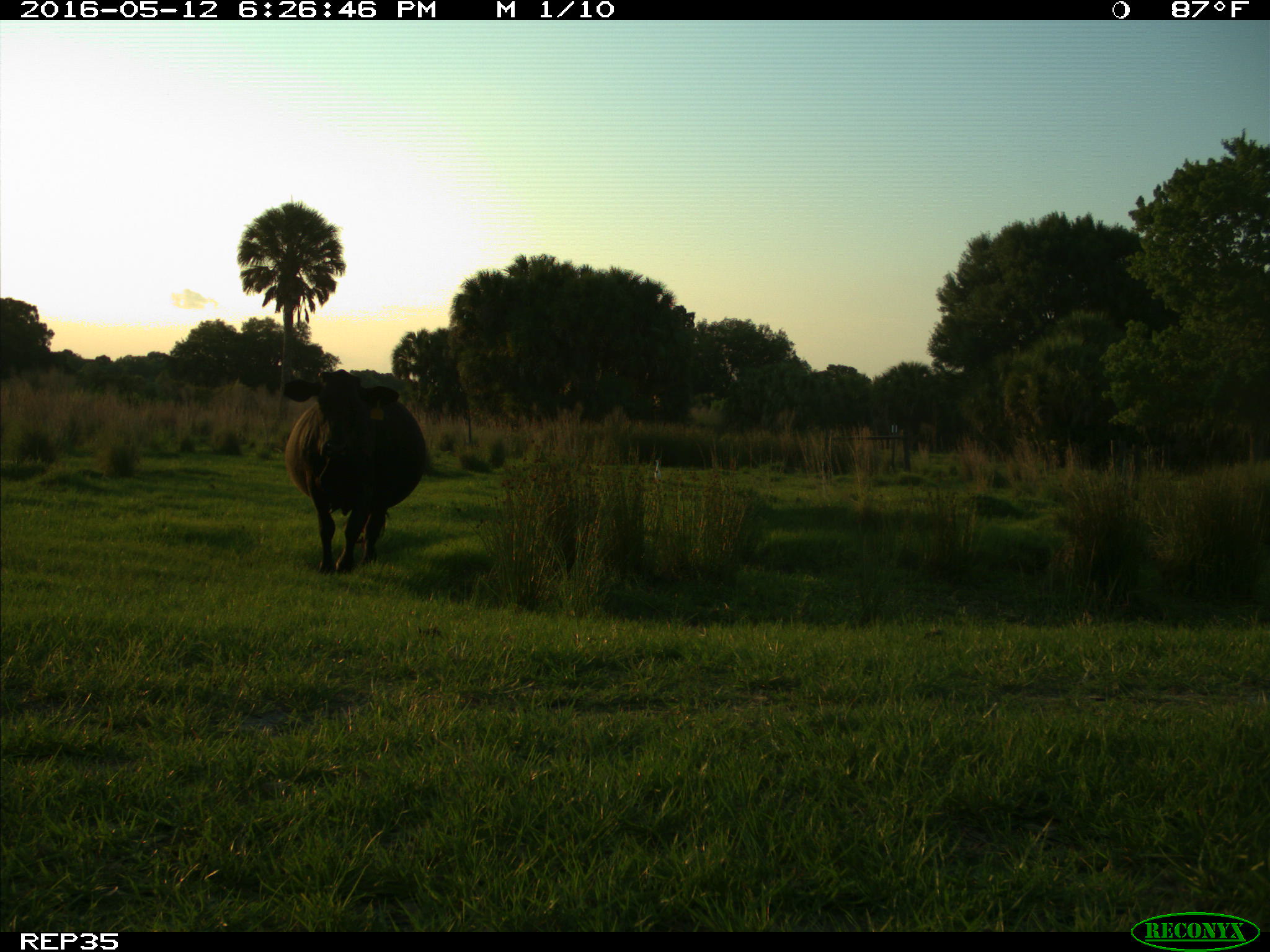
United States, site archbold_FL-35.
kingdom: Animalia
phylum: Chordata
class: Mammalia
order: Artiodactyla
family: Bovidae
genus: Bos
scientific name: Bos taurus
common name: domestic cow